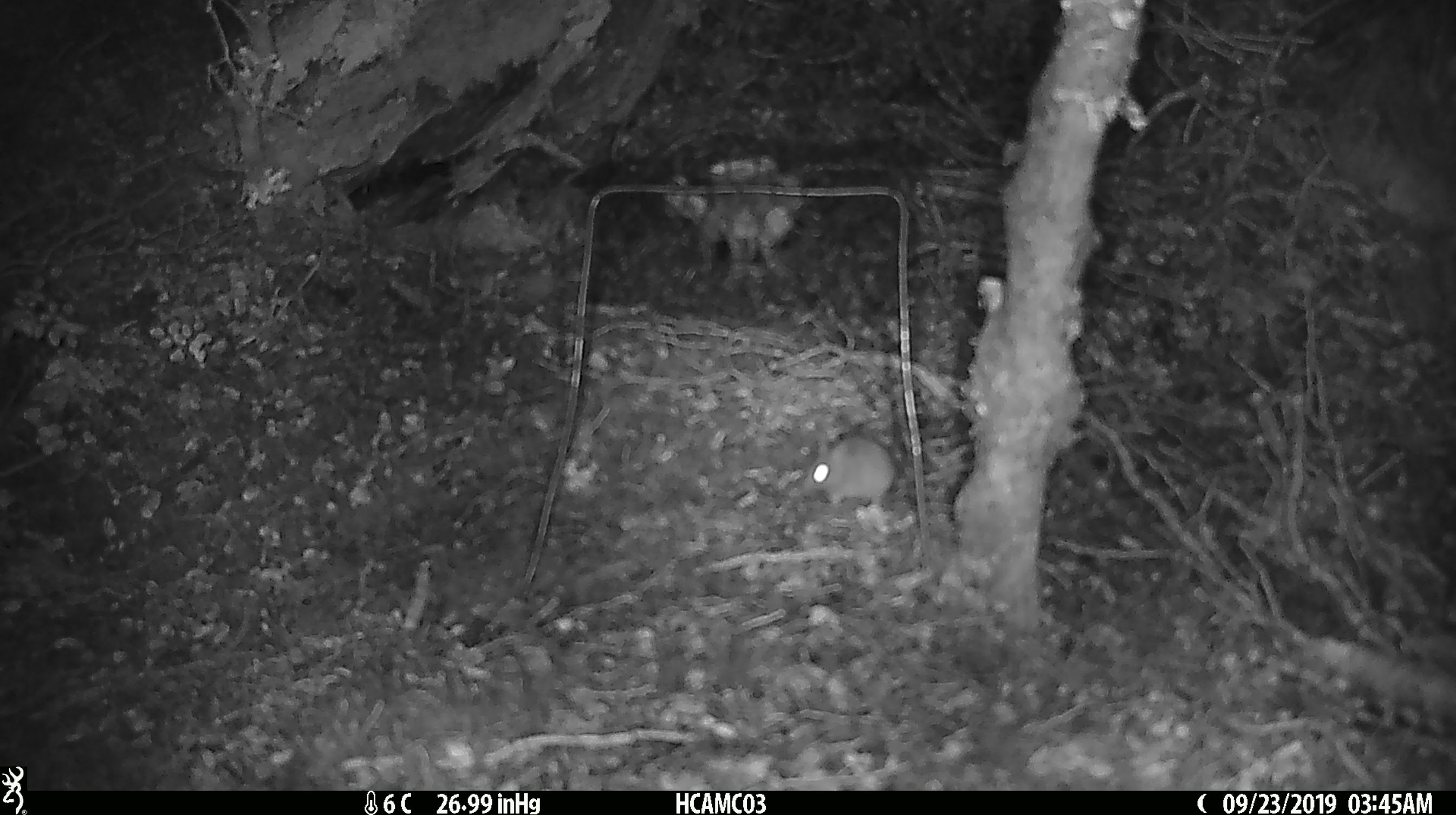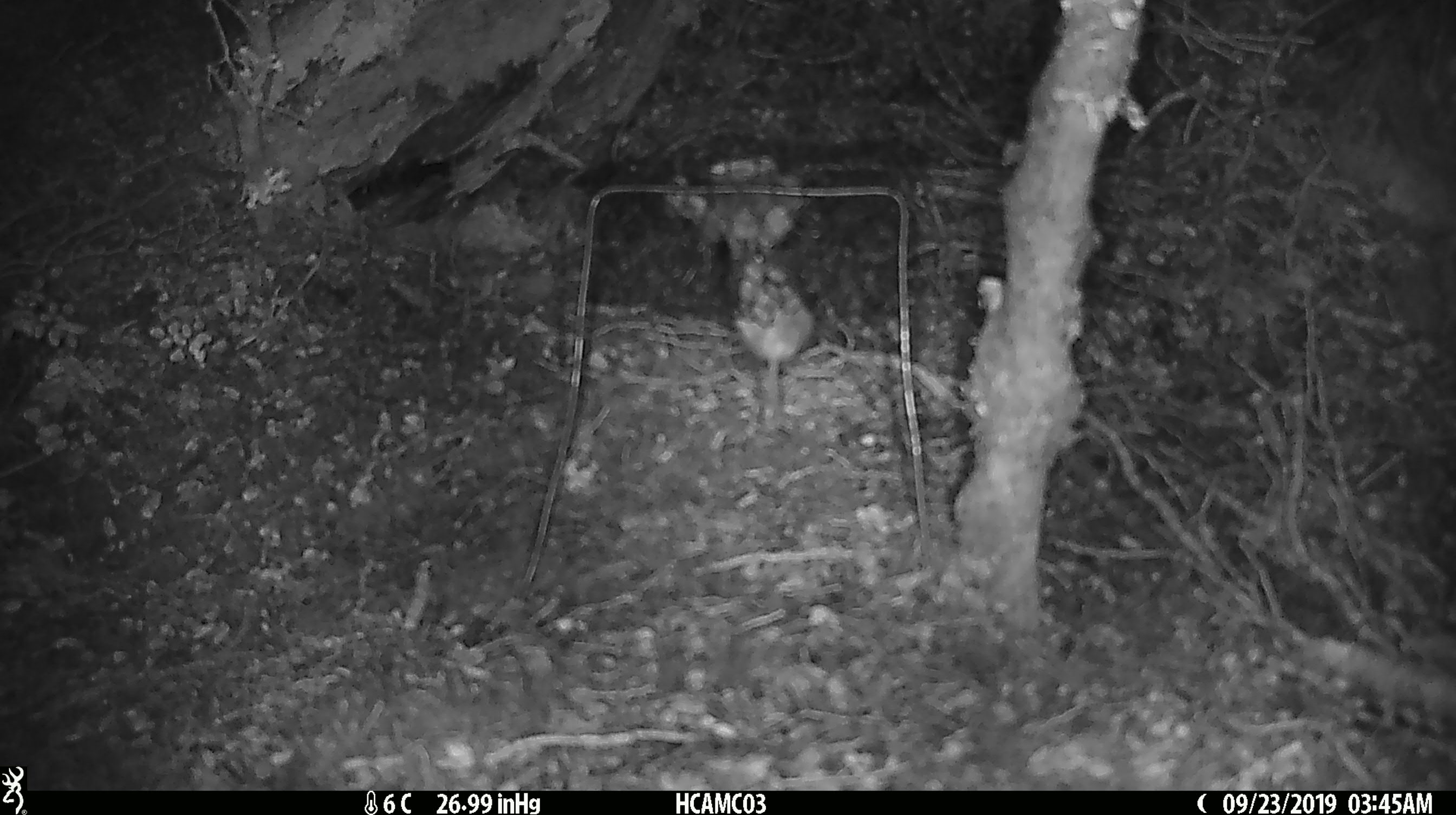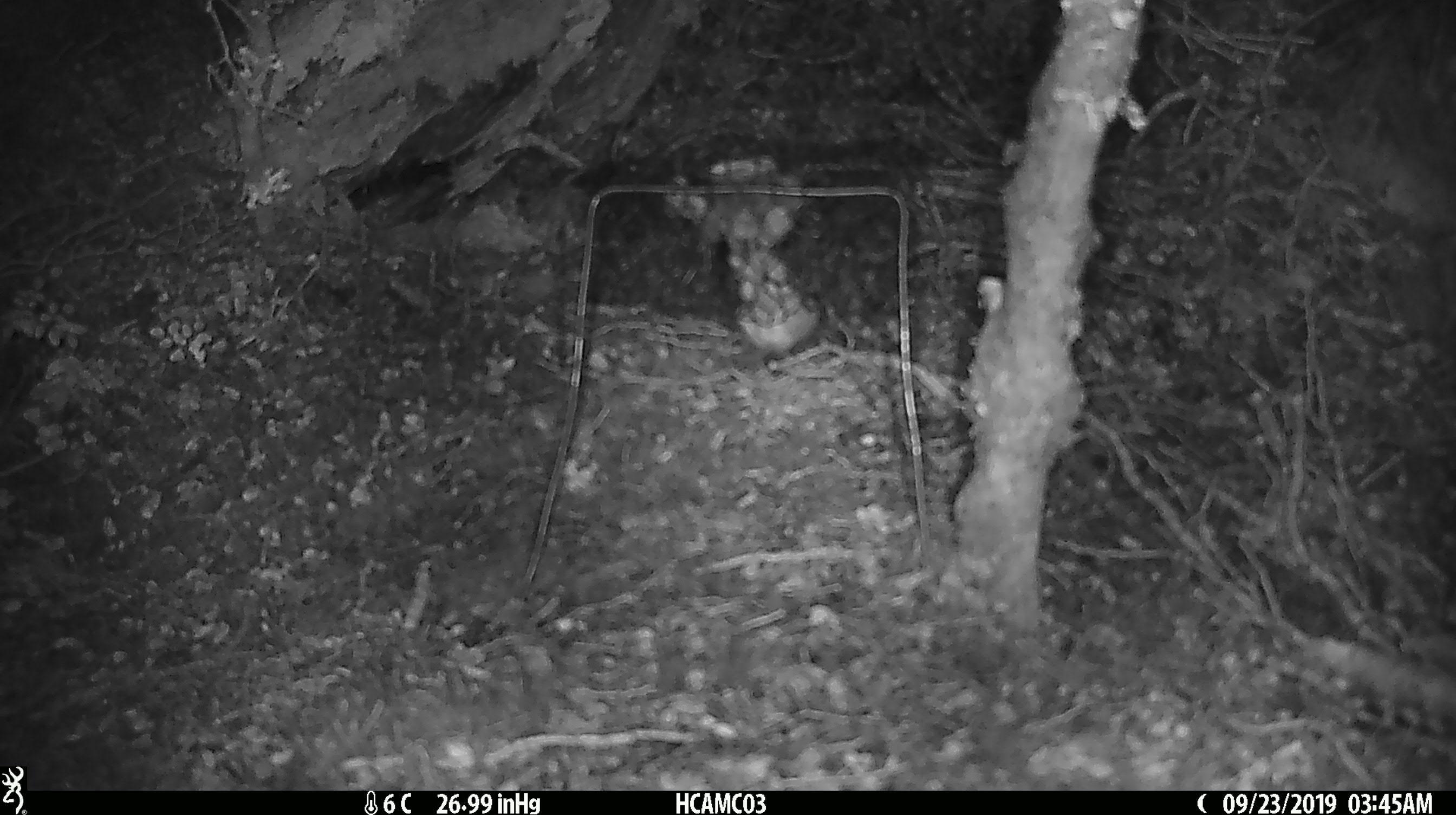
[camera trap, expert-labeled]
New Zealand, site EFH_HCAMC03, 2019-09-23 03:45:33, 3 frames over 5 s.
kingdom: Animalia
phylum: Chordata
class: Mammalia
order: Rodentia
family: Muridae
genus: Mus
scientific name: Mus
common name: mouse